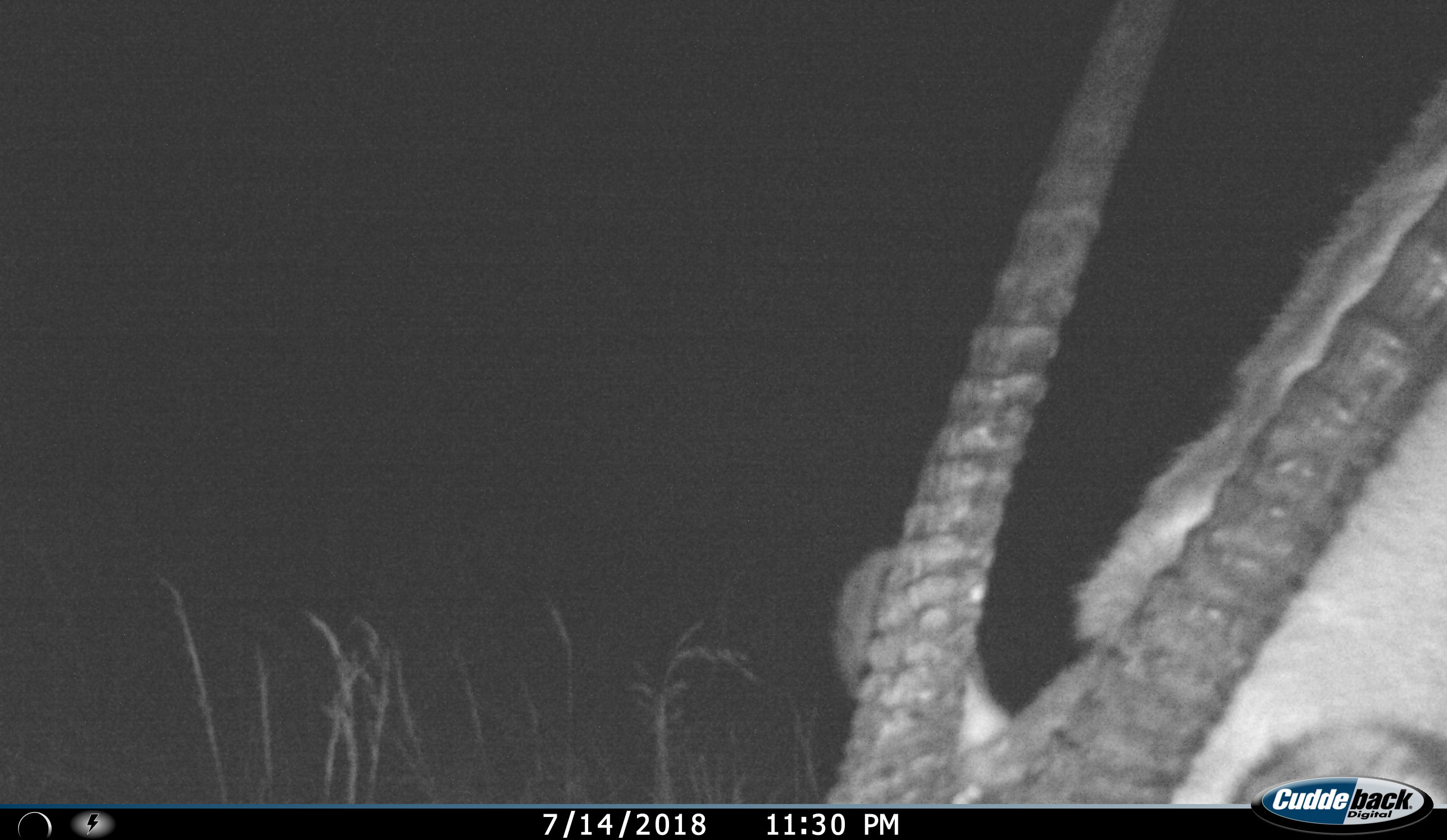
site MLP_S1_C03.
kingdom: Animalia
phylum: Chordata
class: Mammalia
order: Artiodactyla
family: Bovidae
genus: Oryx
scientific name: Oryx gazella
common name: gemsbok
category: oryx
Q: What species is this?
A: Oryx (gemsbok) (Oryx gazella).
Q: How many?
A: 1.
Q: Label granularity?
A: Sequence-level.